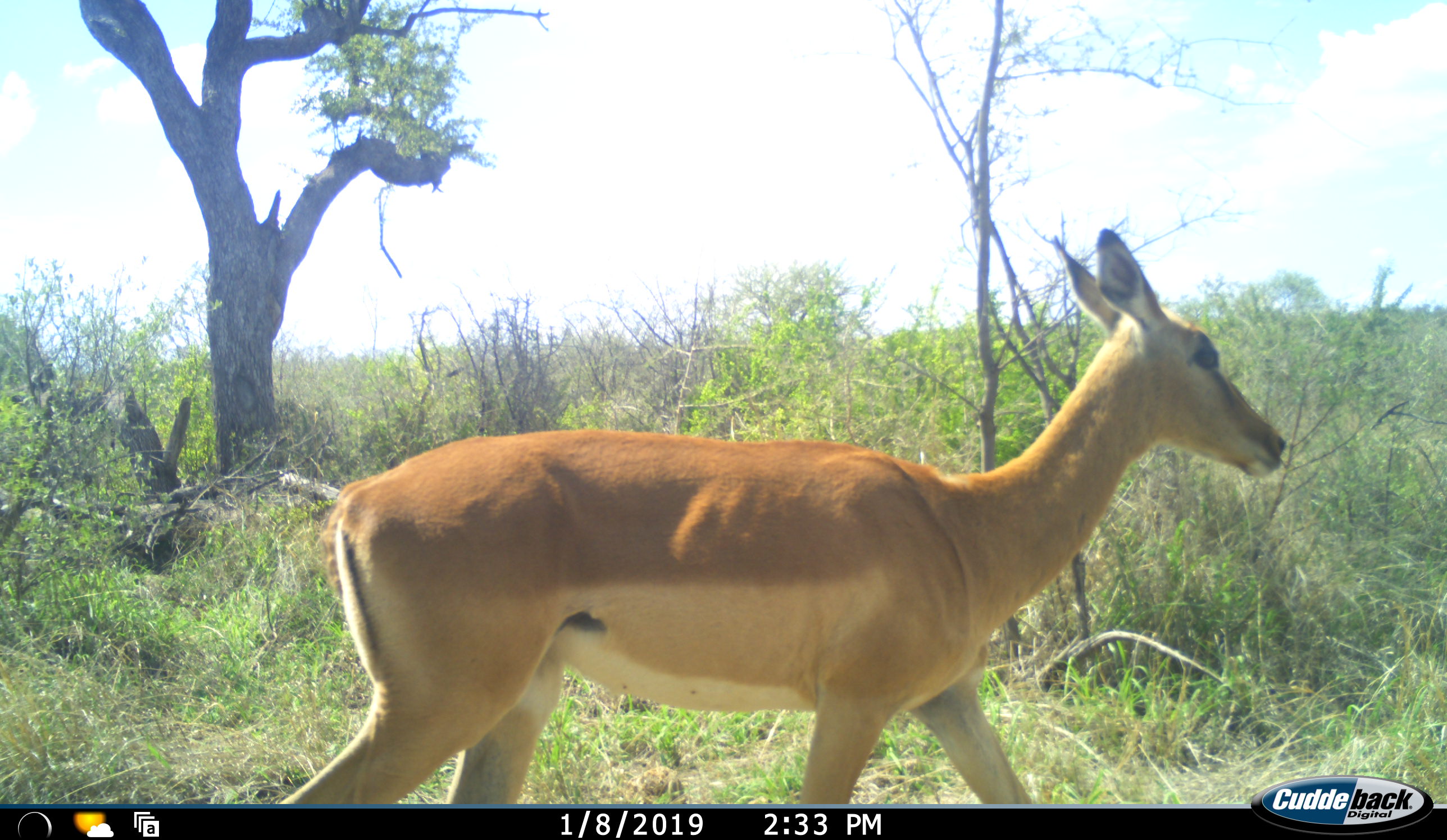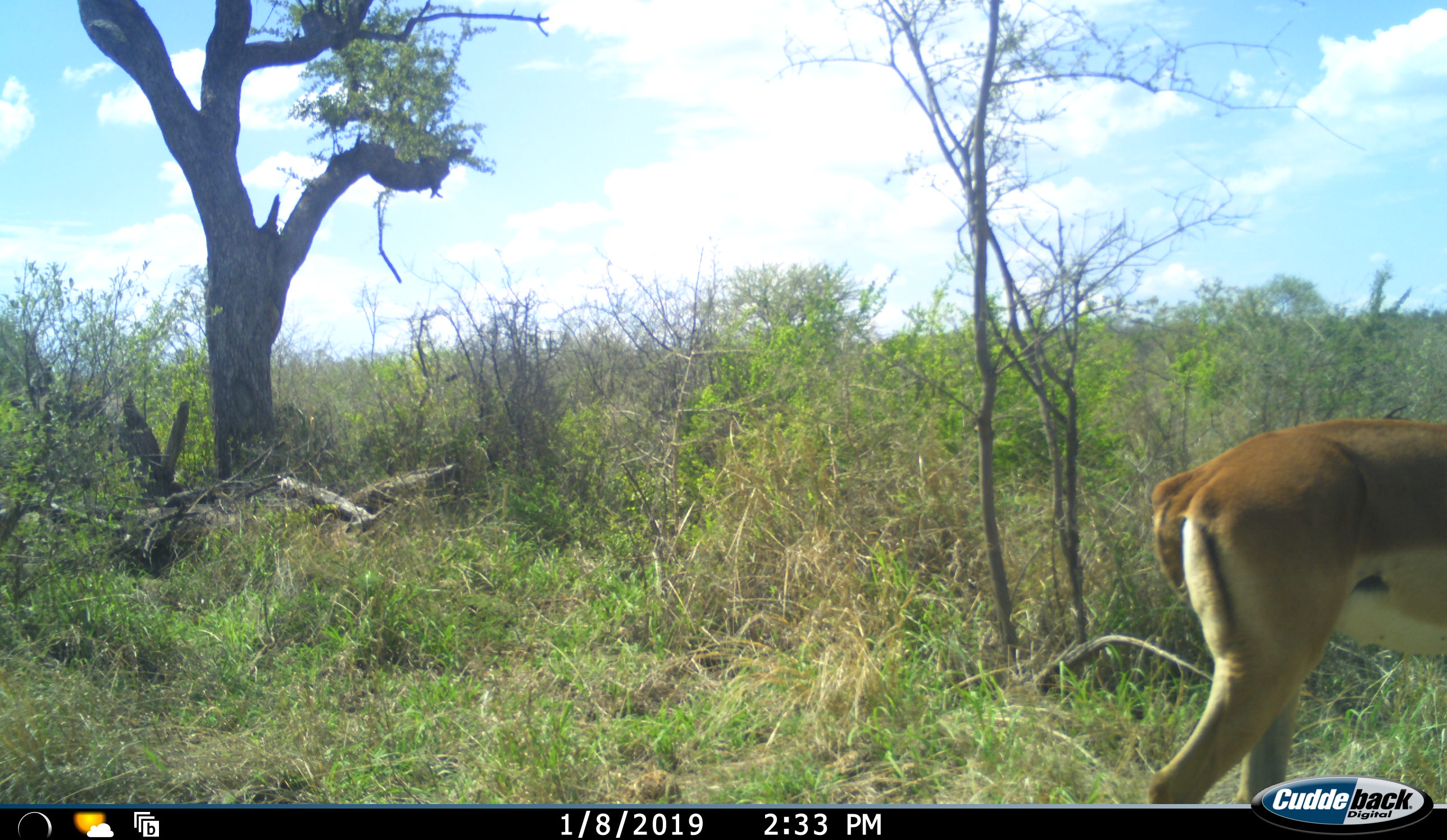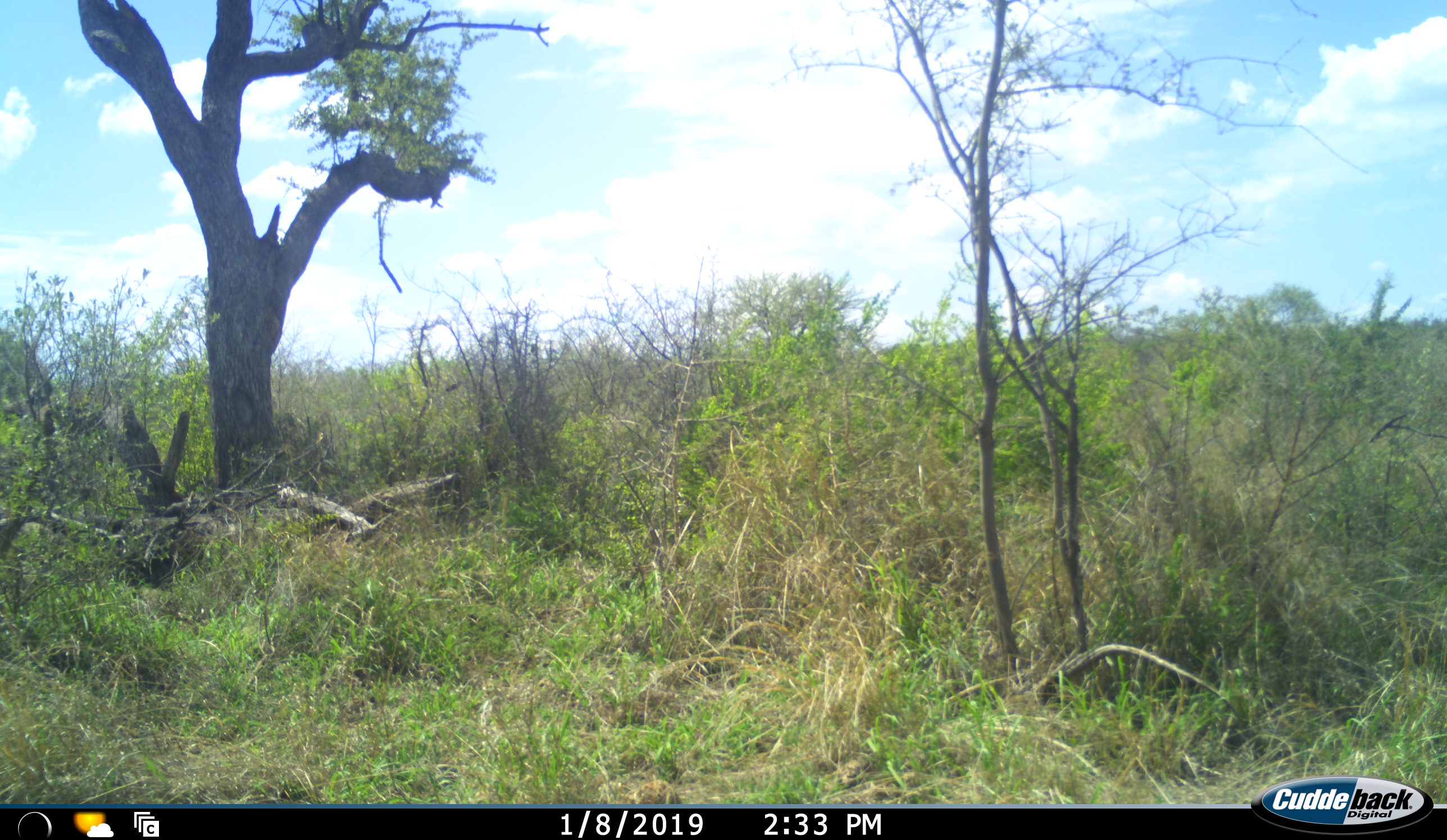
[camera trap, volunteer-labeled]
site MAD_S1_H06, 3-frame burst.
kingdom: Animalia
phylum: Chordata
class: Mammalia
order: Artiodactyla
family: Bovidae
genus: Aepyceros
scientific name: Aepyceros melampus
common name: impala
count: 1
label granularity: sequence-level